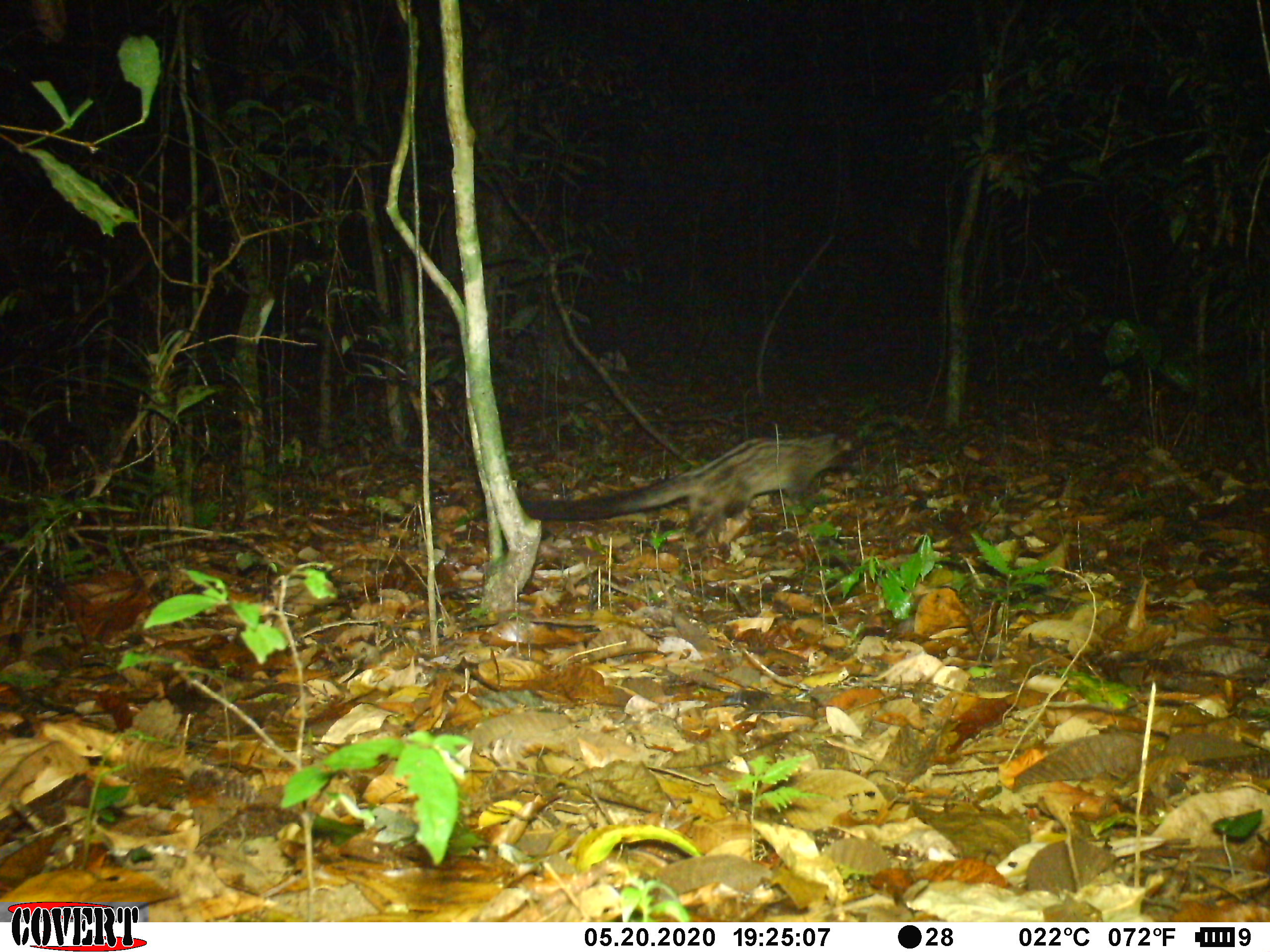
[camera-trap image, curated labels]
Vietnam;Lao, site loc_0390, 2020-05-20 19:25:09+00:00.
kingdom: Animalia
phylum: Chordata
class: Mammalia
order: Carnivora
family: Viverridae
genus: Paradoxurus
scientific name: Paradoxurus hermaphroditus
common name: common palm civet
Common palm civet (Paradoxurus hermaphroditus). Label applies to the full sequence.